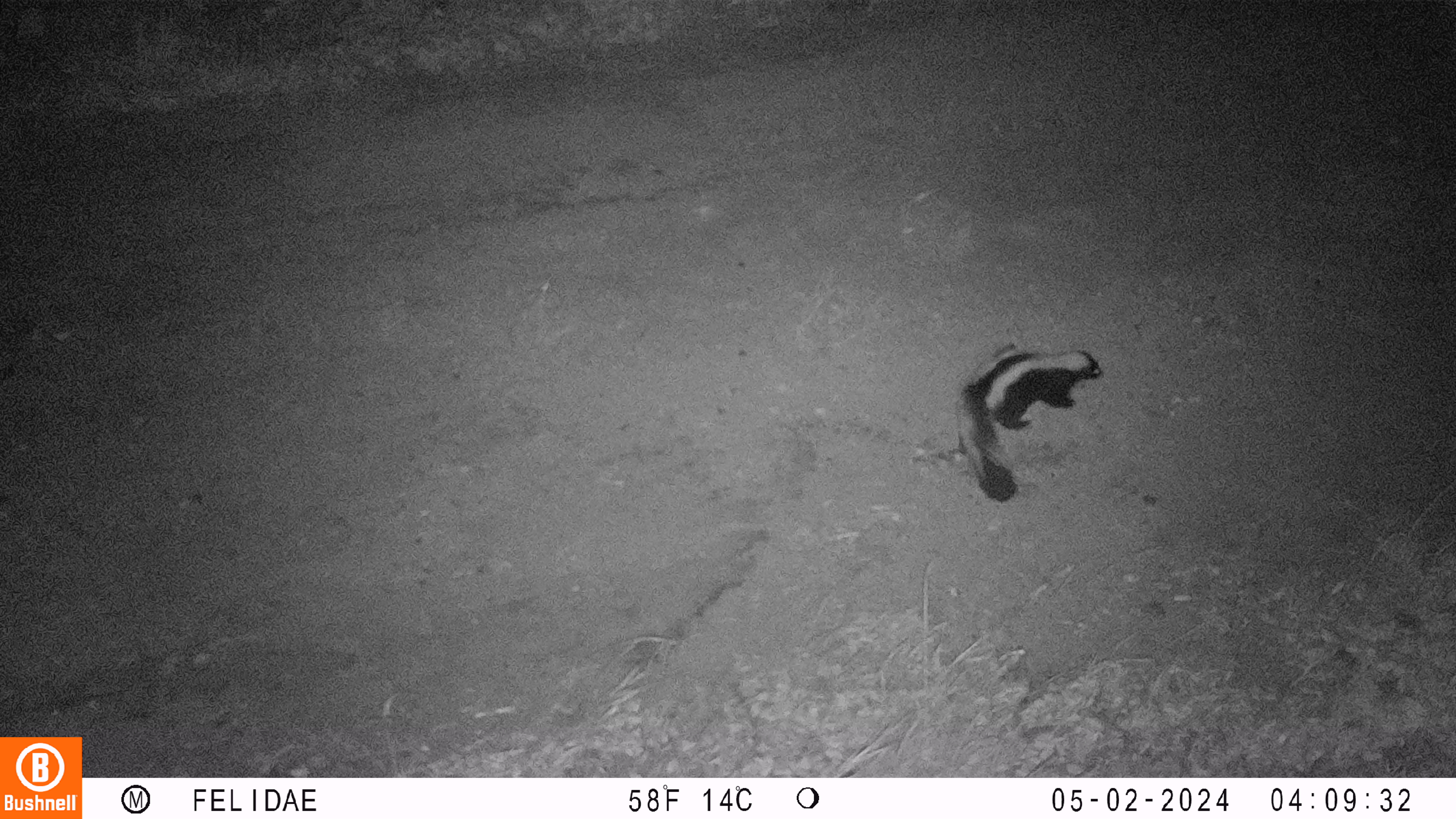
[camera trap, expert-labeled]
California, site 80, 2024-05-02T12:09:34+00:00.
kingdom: Animalia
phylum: Chordata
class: Mammalia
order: Carnivora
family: Mephitidae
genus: Mephitis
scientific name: Mephitis mephitis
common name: striped skunk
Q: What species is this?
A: Striped skunk (Mephitis mephitis).